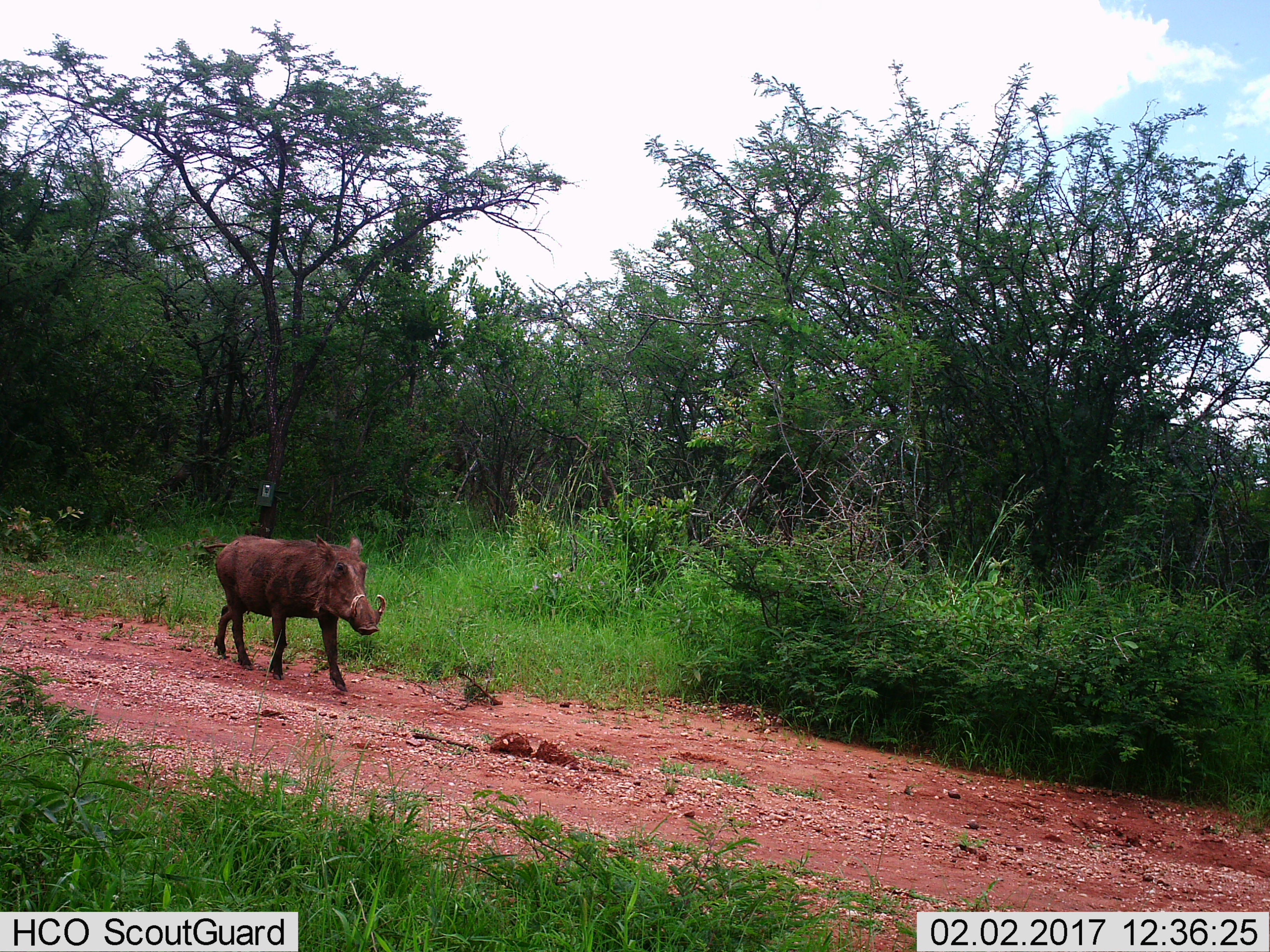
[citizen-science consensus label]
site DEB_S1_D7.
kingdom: Animalia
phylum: Chordata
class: Mammalia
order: Artiodactyla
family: Suidae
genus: Phacochoerus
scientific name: Phacochoerus africanus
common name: warthog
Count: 1.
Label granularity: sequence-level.